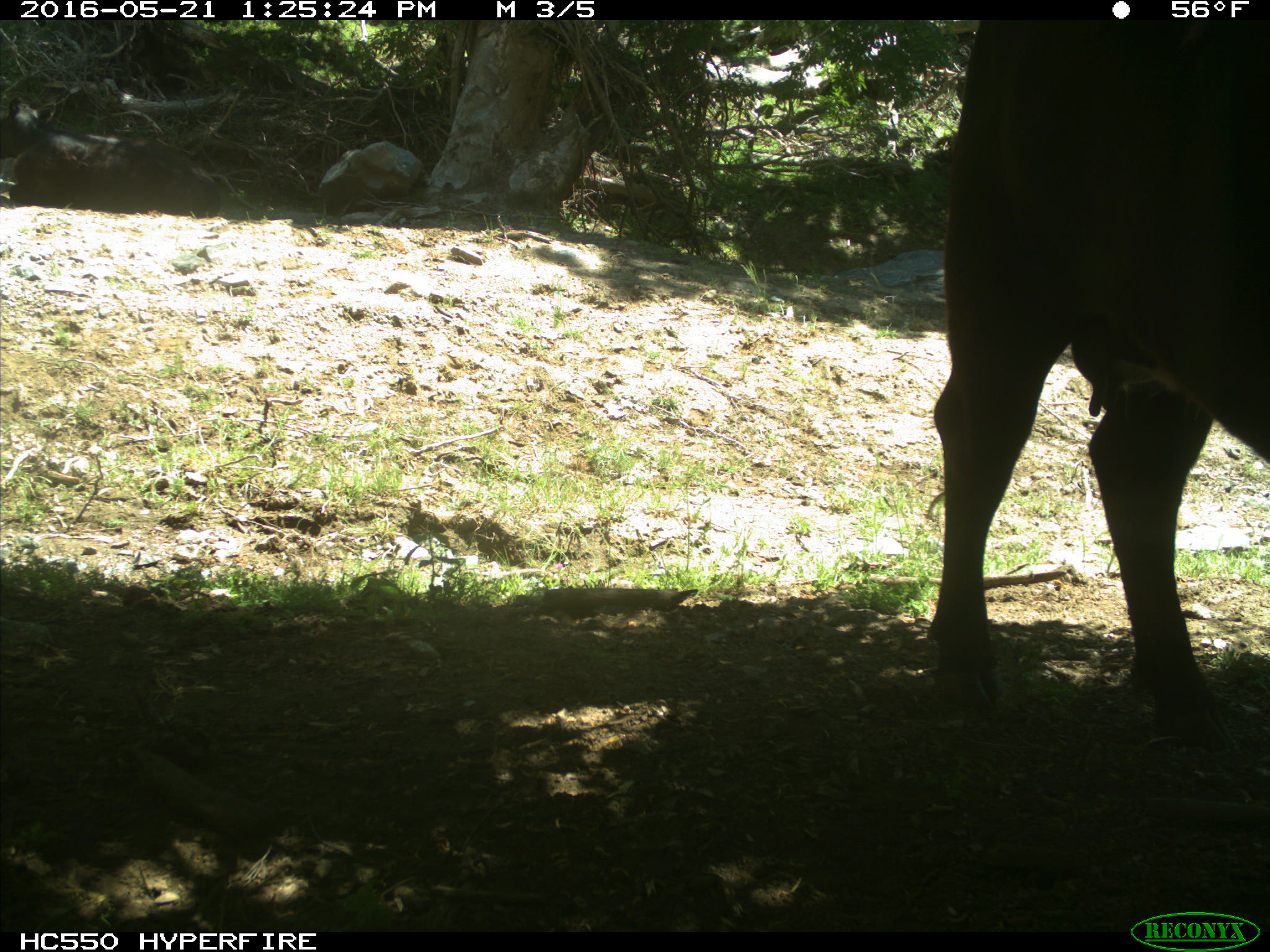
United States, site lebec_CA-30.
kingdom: Animalia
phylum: Chordata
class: Mammalia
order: Artiodactyla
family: Bovidae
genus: Bos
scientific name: Bos taurus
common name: domestic cow